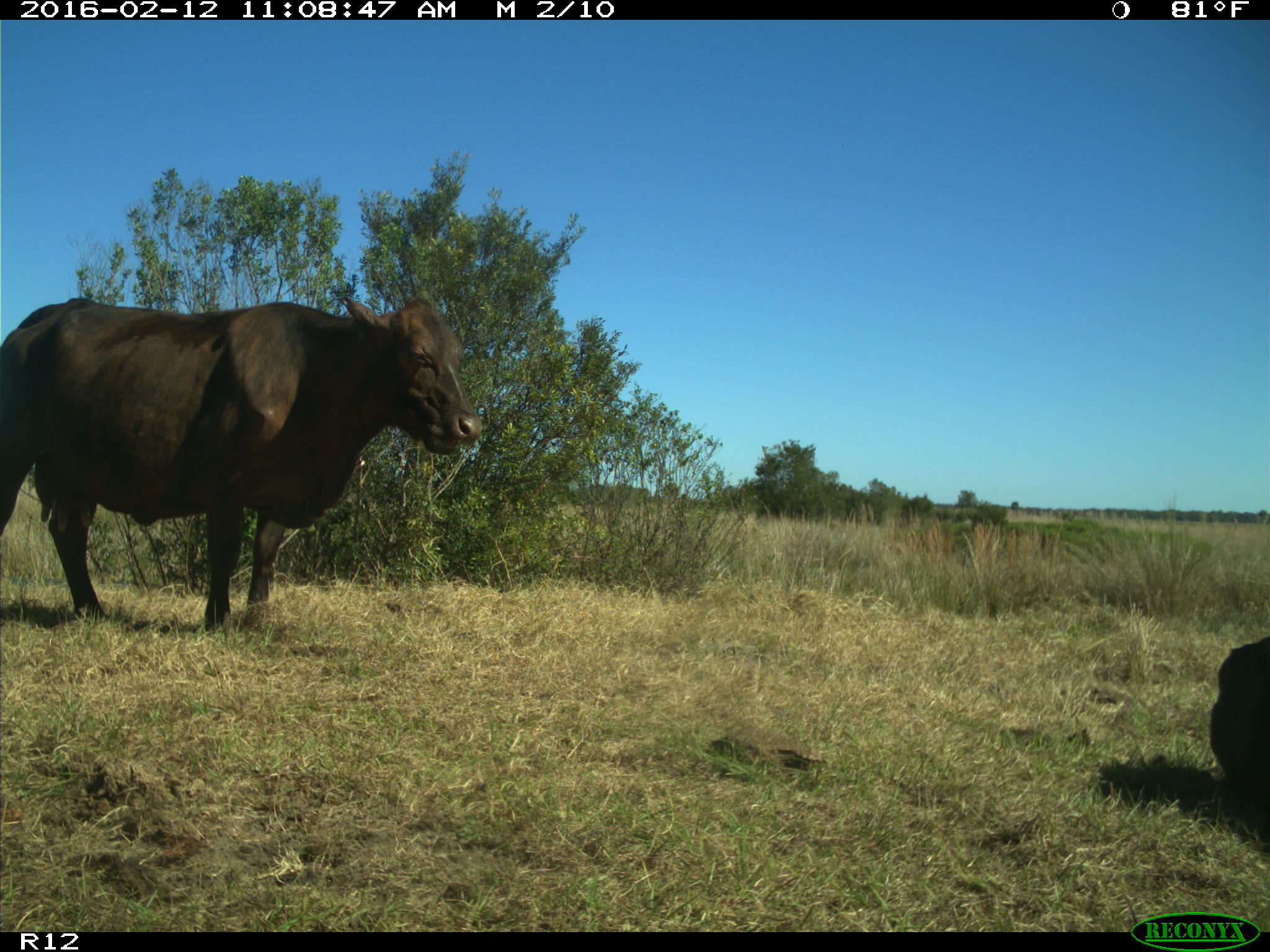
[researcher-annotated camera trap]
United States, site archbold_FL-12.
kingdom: Animalia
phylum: Chordata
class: Mammalia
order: Artiodactyla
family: Bovidae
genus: Bos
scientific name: Bos taurus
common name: domestic cow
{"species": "Bos taurus (domestic cow)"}